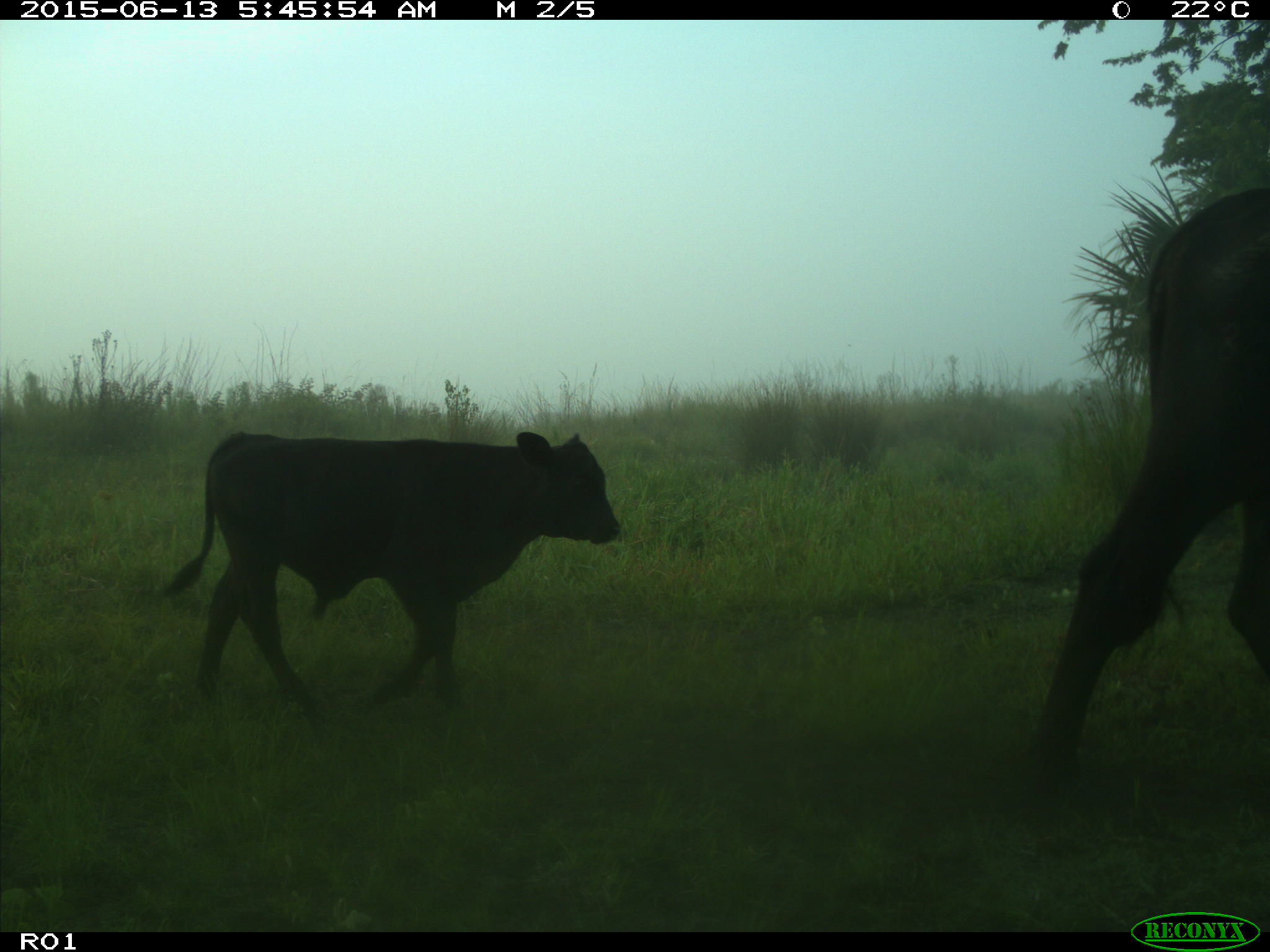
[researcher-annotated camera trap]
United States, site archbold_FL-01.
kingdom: Animalia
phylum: Chordata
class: Mammalia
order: Artiodactyla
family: Bovidae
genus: Bos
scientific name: Bos taurus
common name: domestic cow